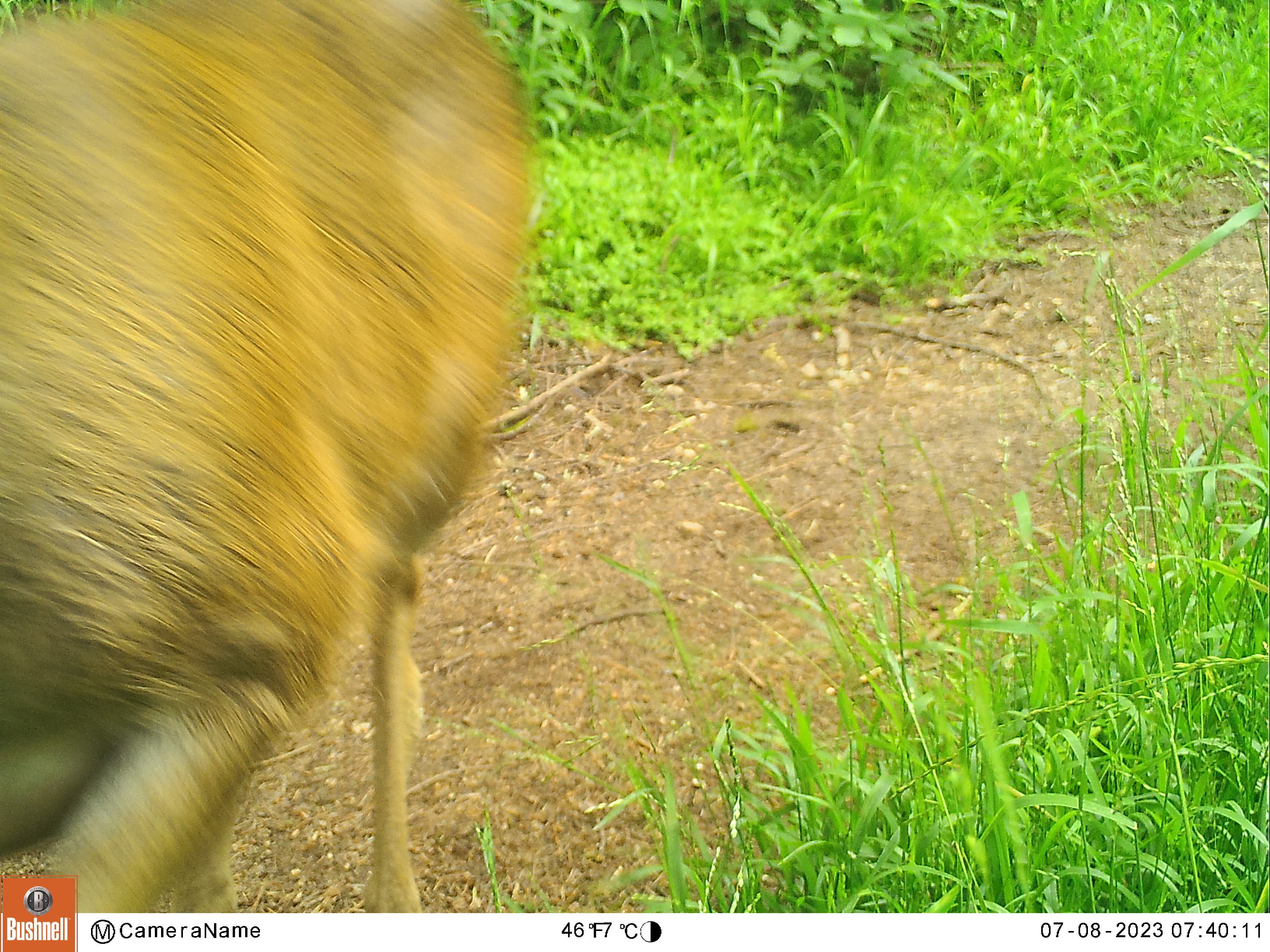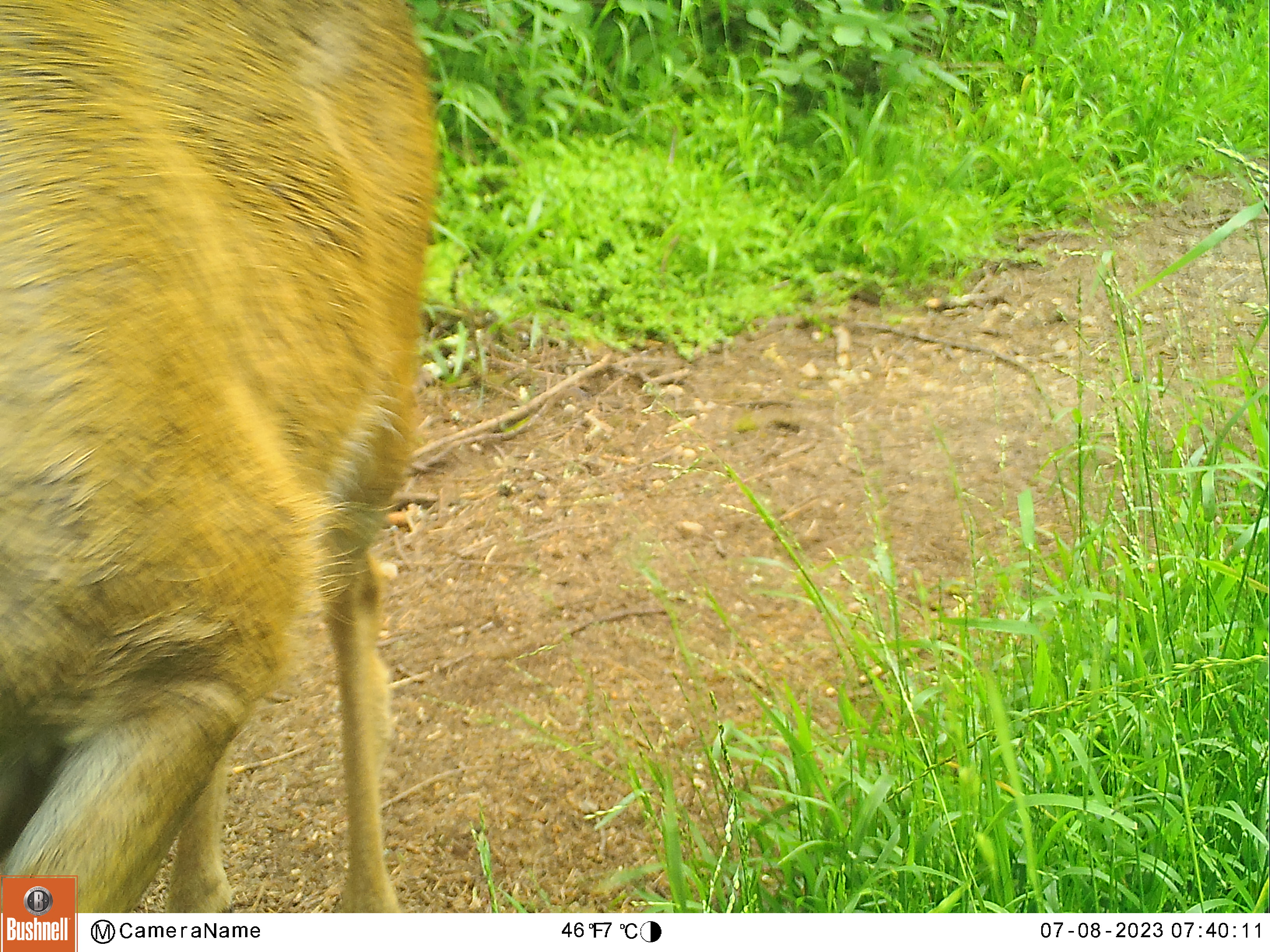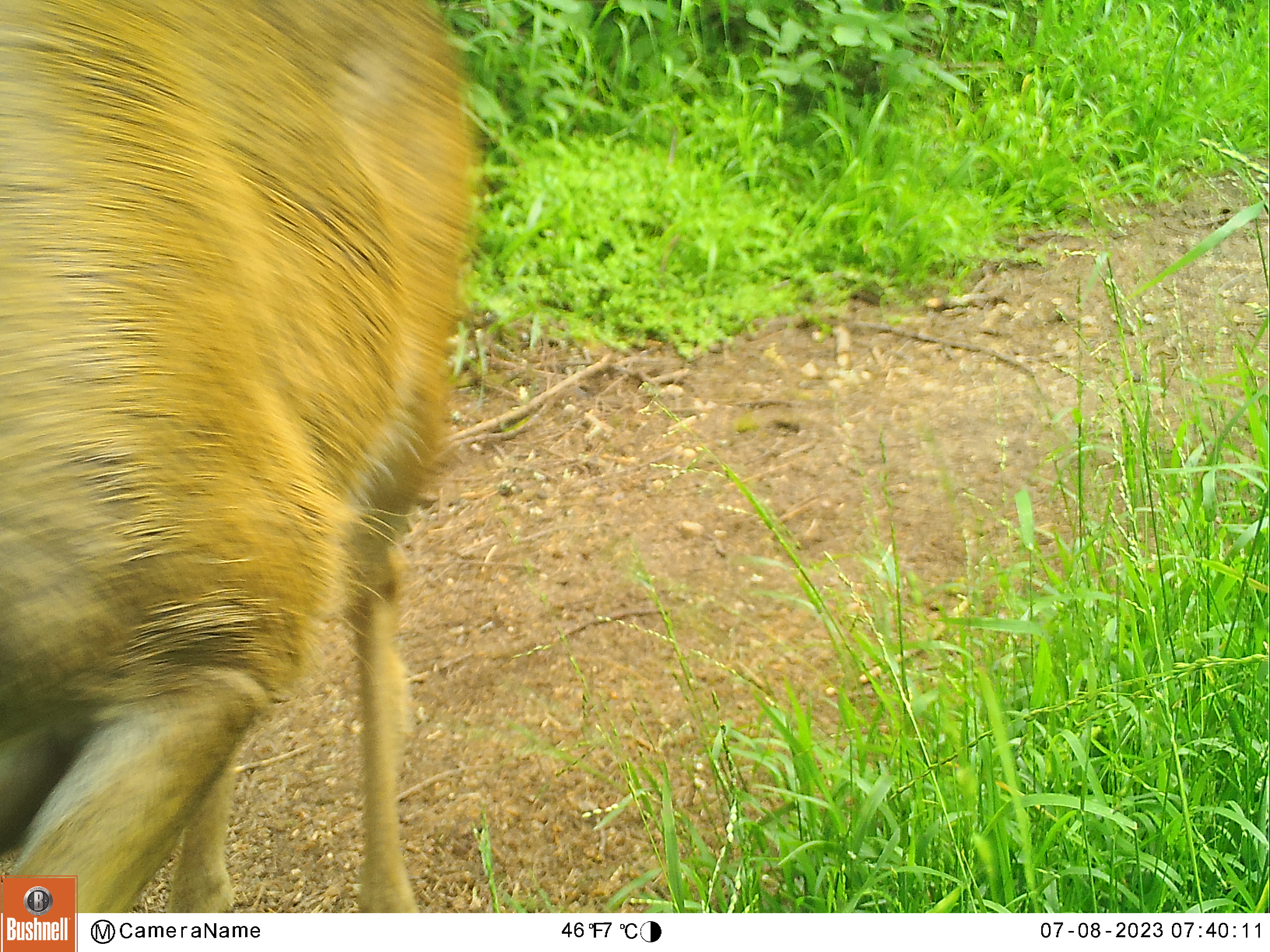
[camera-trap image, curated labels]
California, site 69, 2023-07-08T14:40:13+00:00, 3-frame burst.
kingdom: Animalia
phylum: Chordata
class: Mammalia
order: Artiodactyla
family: Cervidae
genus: Odocoileus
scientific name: Odocoileus hemionus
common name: mule deer